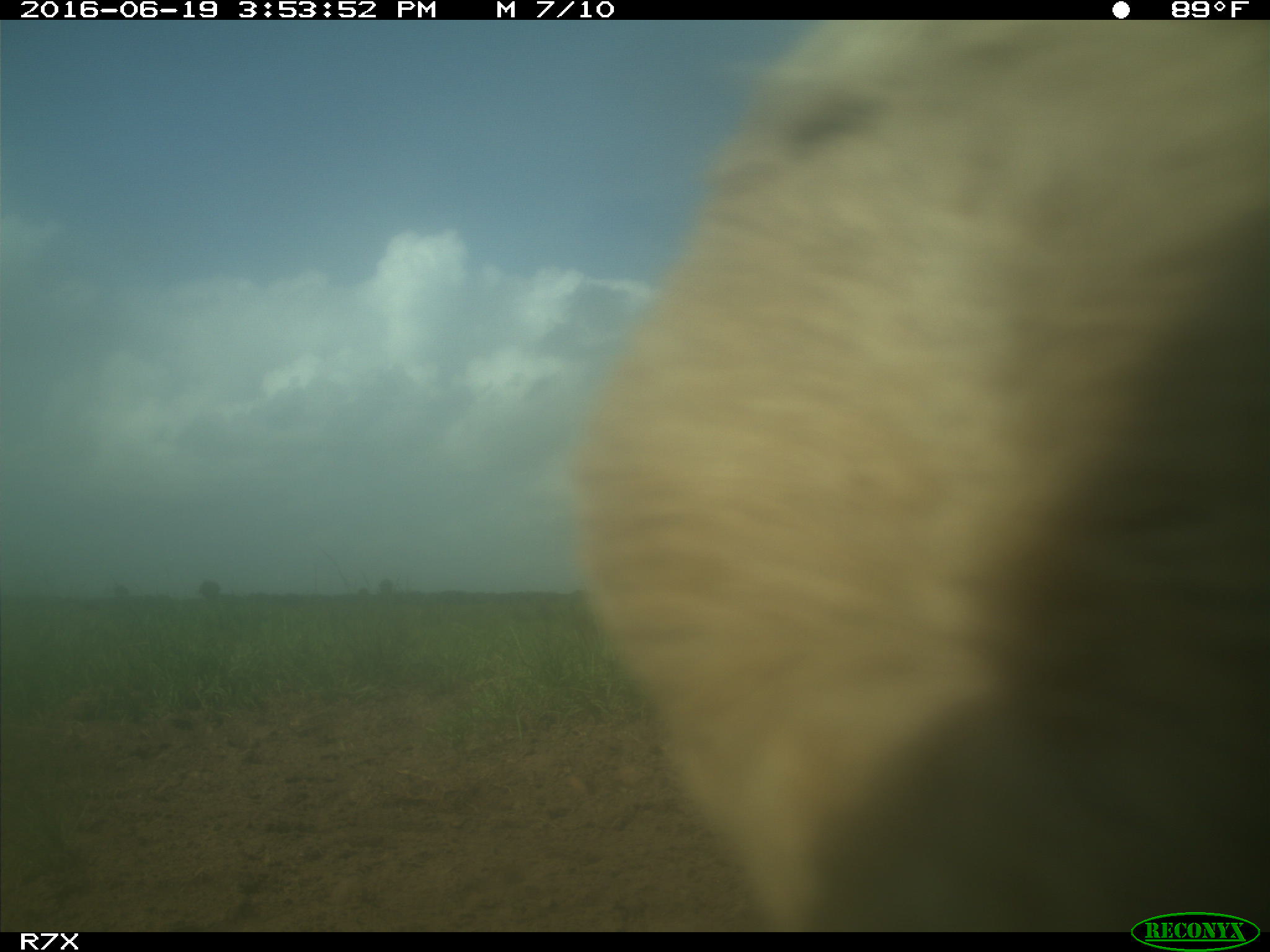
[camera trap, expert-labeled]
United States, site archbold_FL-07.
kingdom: Animalia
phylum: Chordata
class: Mammalia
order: Artiodactyla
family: Bovidae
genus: Bos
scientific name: Bos taurus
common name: domestic cow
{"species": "Bos taurus (domestic cow)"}